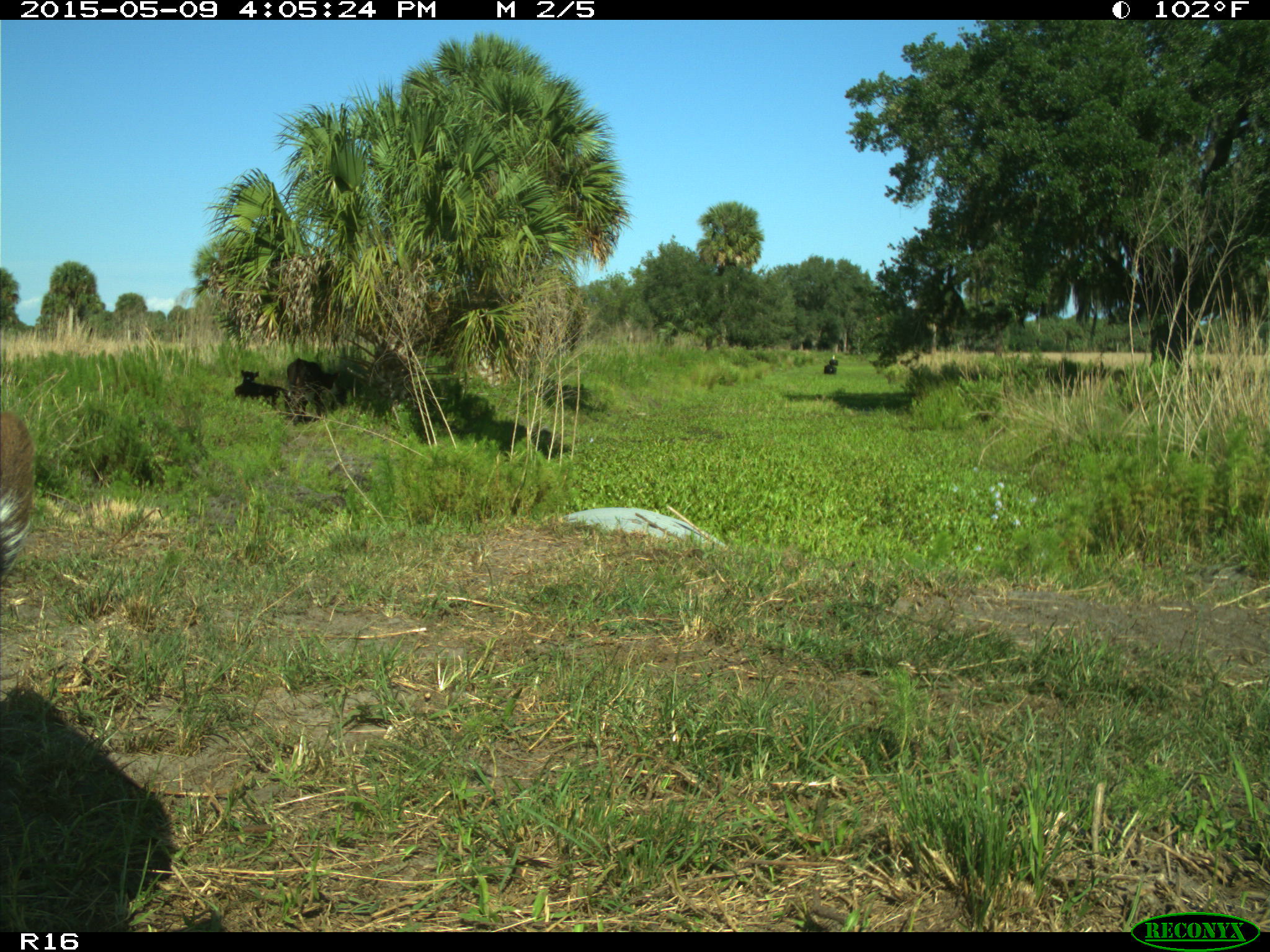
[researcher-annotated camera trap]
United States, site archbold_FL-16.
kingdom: Animalia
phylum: Chordata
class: Mammalia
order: Artiodactyla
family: Bovidae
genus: Bos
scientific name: Bos taurus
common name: domestic cow